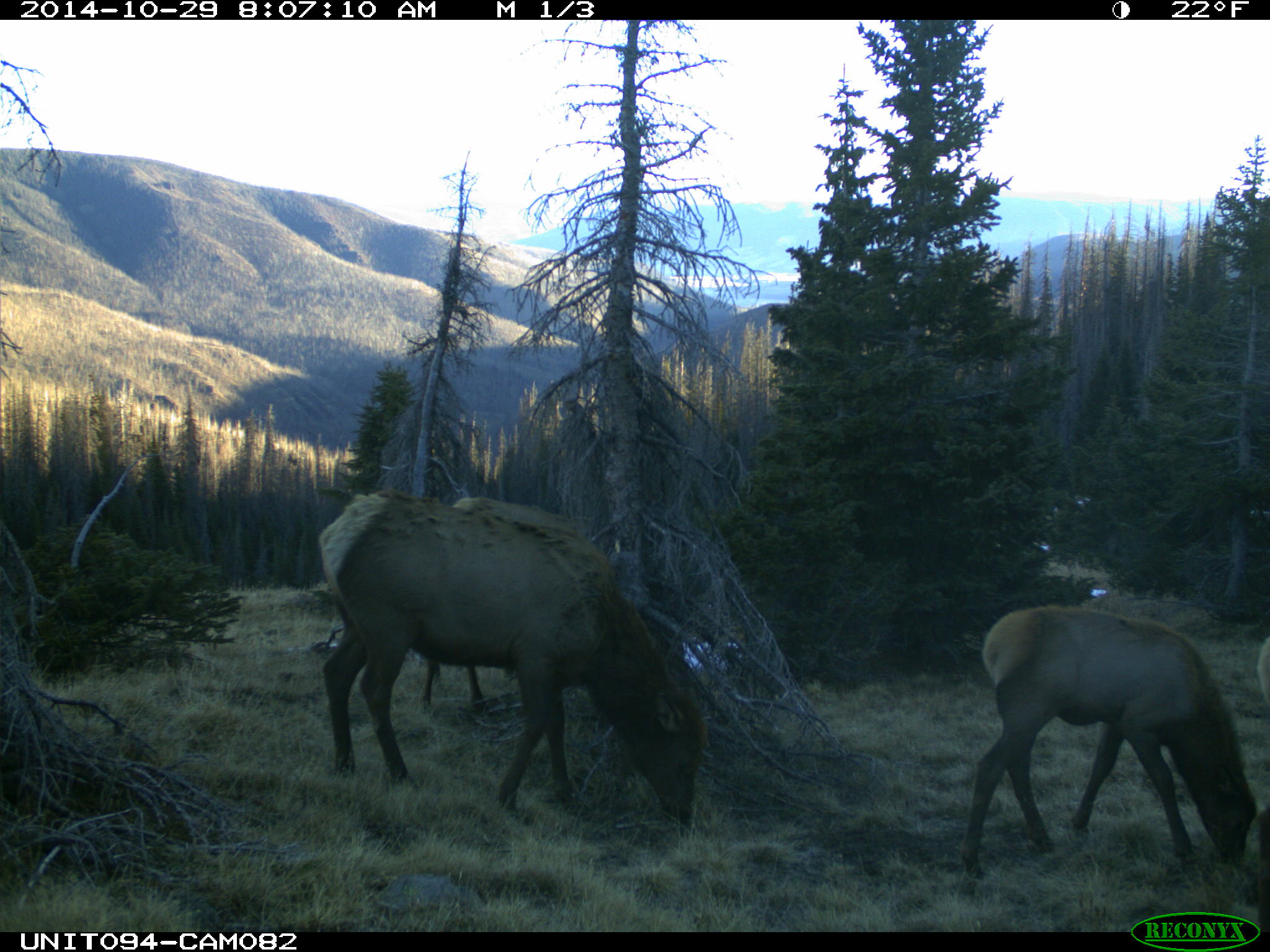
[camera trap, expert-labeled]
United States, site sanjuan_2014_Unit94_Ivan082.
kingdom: Animalia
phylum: Chordata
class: Mammalia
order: Artiodactyla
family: Cervidae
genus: Cervus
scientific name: Cervus elaphus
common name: red deer